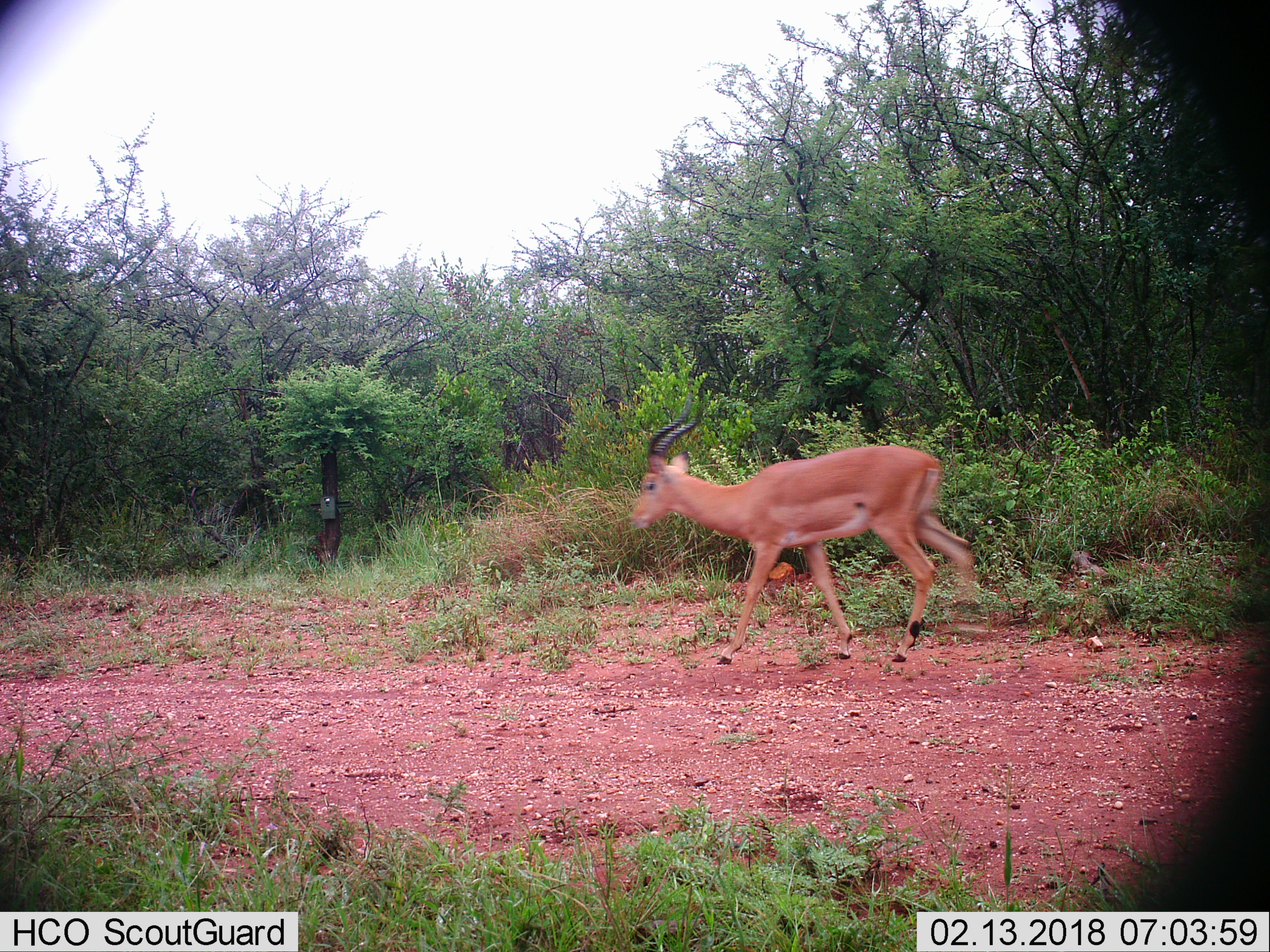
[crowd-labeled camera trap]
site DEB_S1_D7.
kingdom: Animalia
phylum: Chordata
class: Mammalia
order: Artiodactyla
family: Bovidae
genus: Aepyceros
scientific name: Aepyceros melampus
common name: impala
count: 1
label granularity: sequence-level